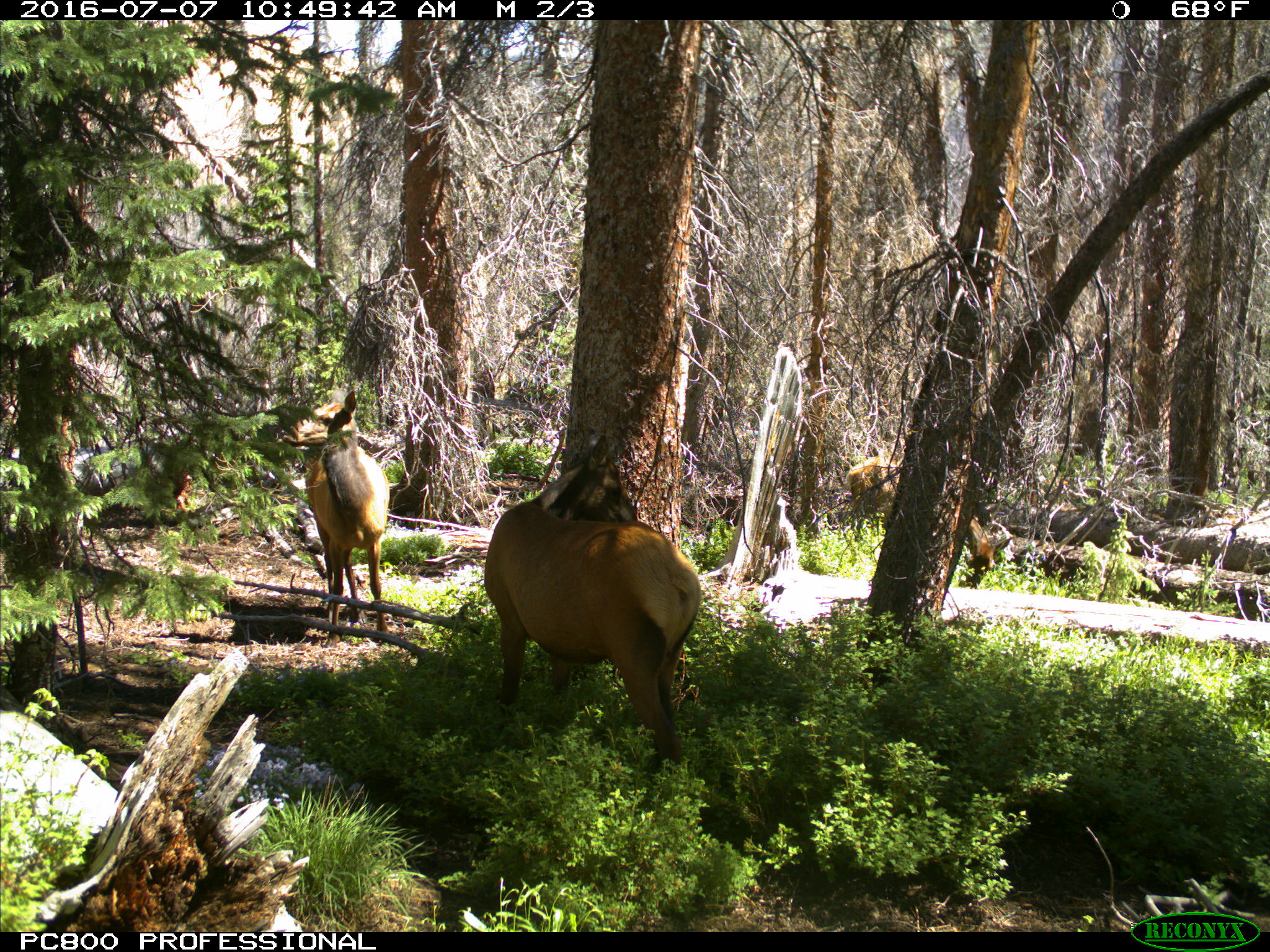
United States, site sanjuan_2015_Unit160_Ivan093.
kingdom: Animalia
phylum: Chordata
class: Mammalia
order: Artiodactyla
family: Cervidae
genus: Cervus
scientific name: Cervus elaphus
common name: red deer